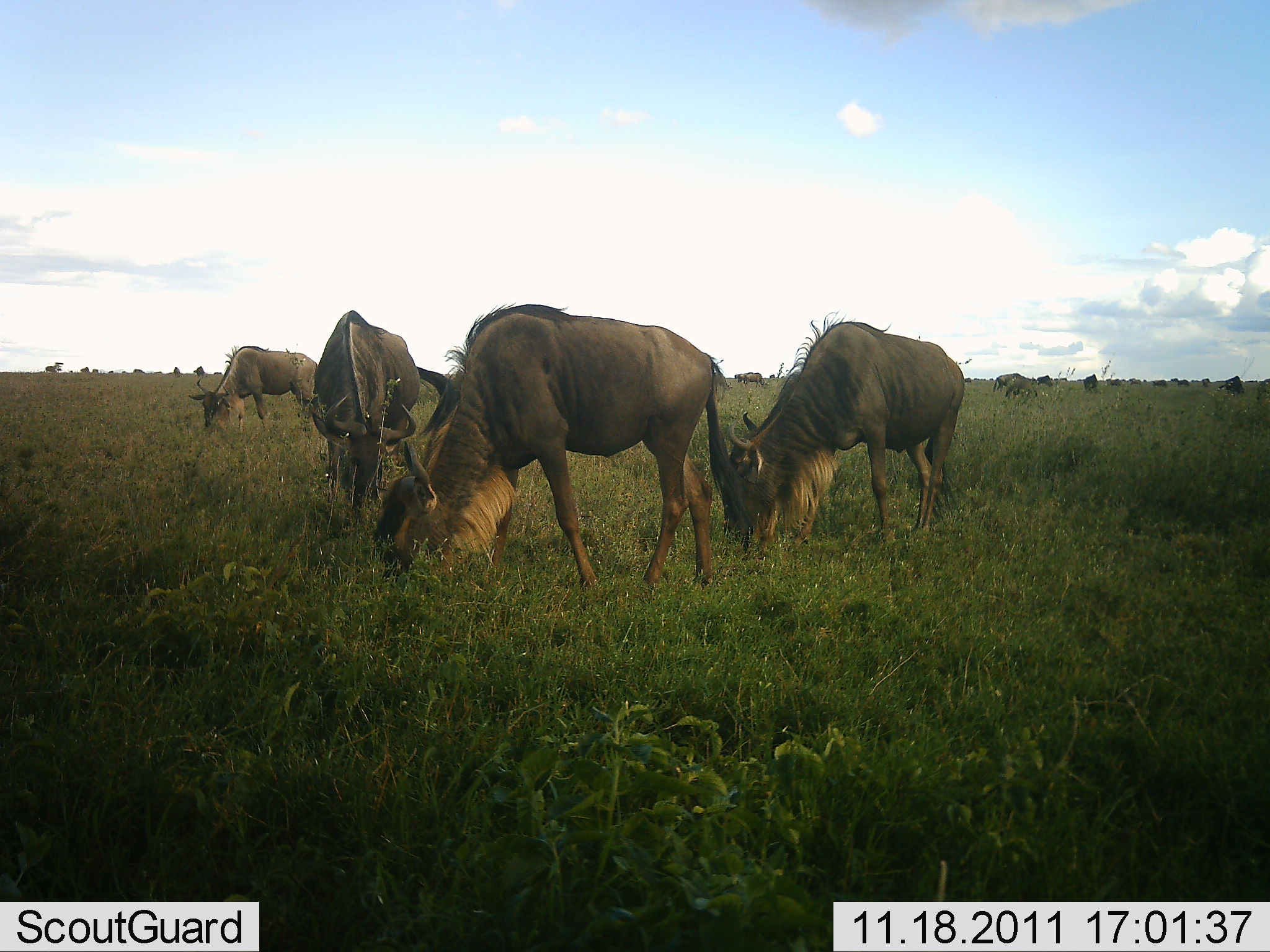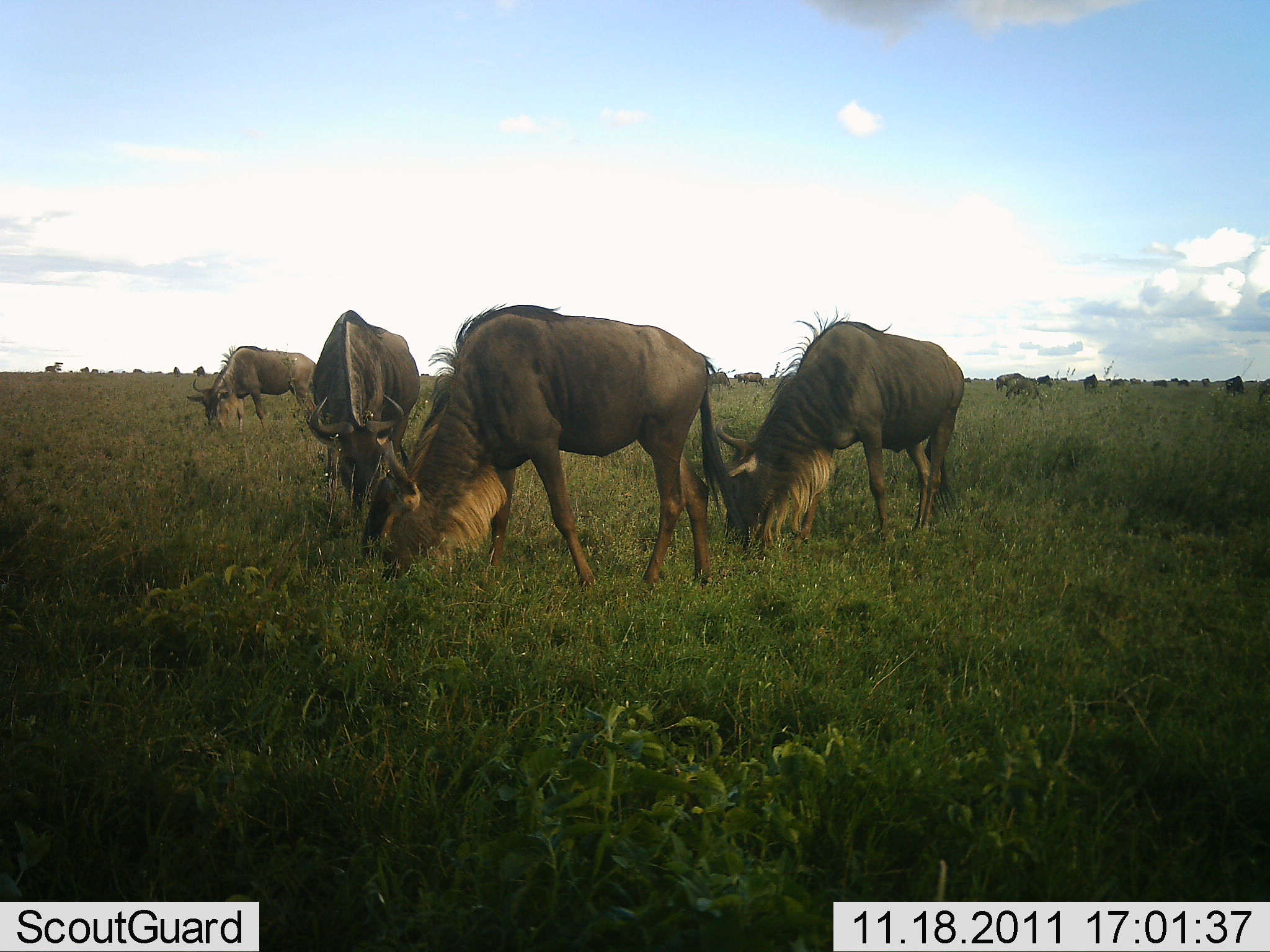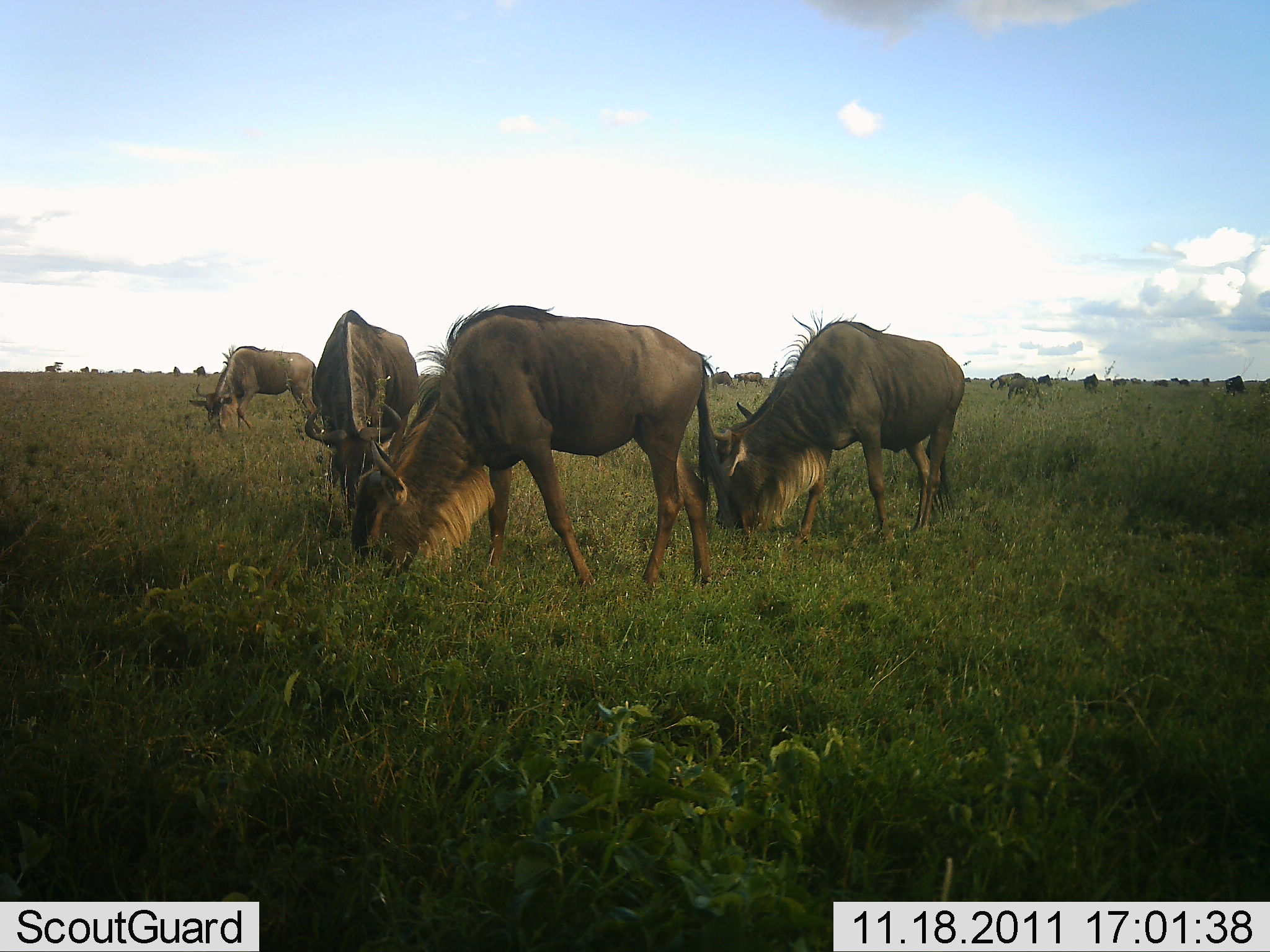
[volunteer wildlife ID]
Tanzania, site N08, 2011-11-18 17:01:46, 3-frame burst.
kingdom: Animalia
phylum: Chordata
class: Mammalia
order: Artiodactyla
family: Bovidae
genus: Connochaetes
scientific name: Connochaetes taurinus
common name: blue wildebeest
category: wildebeest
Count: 7.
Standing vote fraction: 20%.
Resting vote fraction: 0%.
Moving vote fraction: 7%.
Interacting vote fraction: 0%.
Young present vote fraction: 0%.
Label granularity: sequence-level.